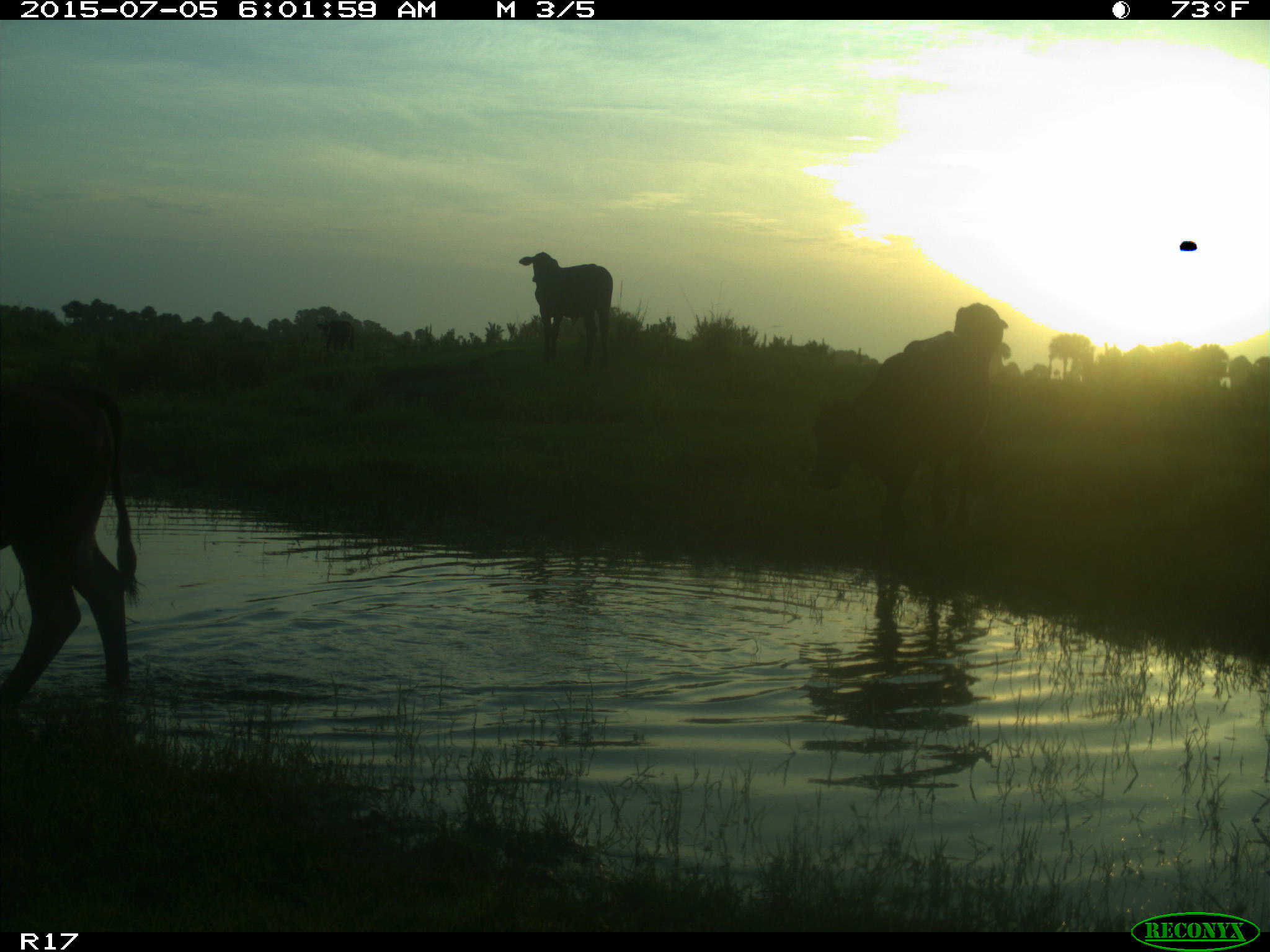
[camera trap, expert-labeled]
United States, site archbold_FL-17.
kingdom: Animalia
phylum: Chordata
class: Mammalia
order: Artiodactyla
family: Bovidae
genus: Bos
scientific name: Bos taurus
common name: domestic cow